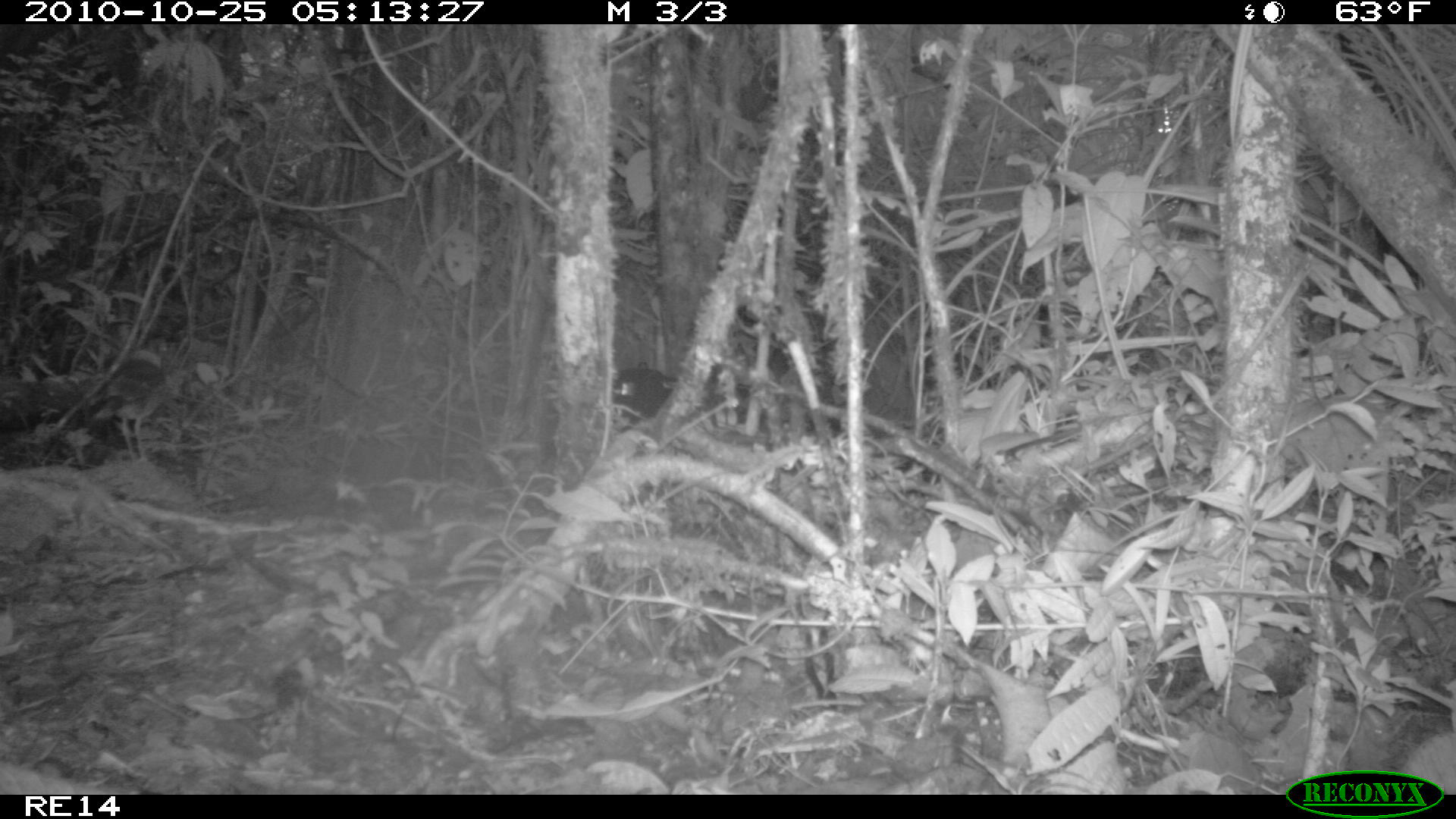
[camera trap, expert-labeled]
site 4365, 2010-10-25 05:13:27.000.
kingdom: Animalia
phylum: Chordata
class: Aves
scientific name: Aves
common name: bird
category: unknown bird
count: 1